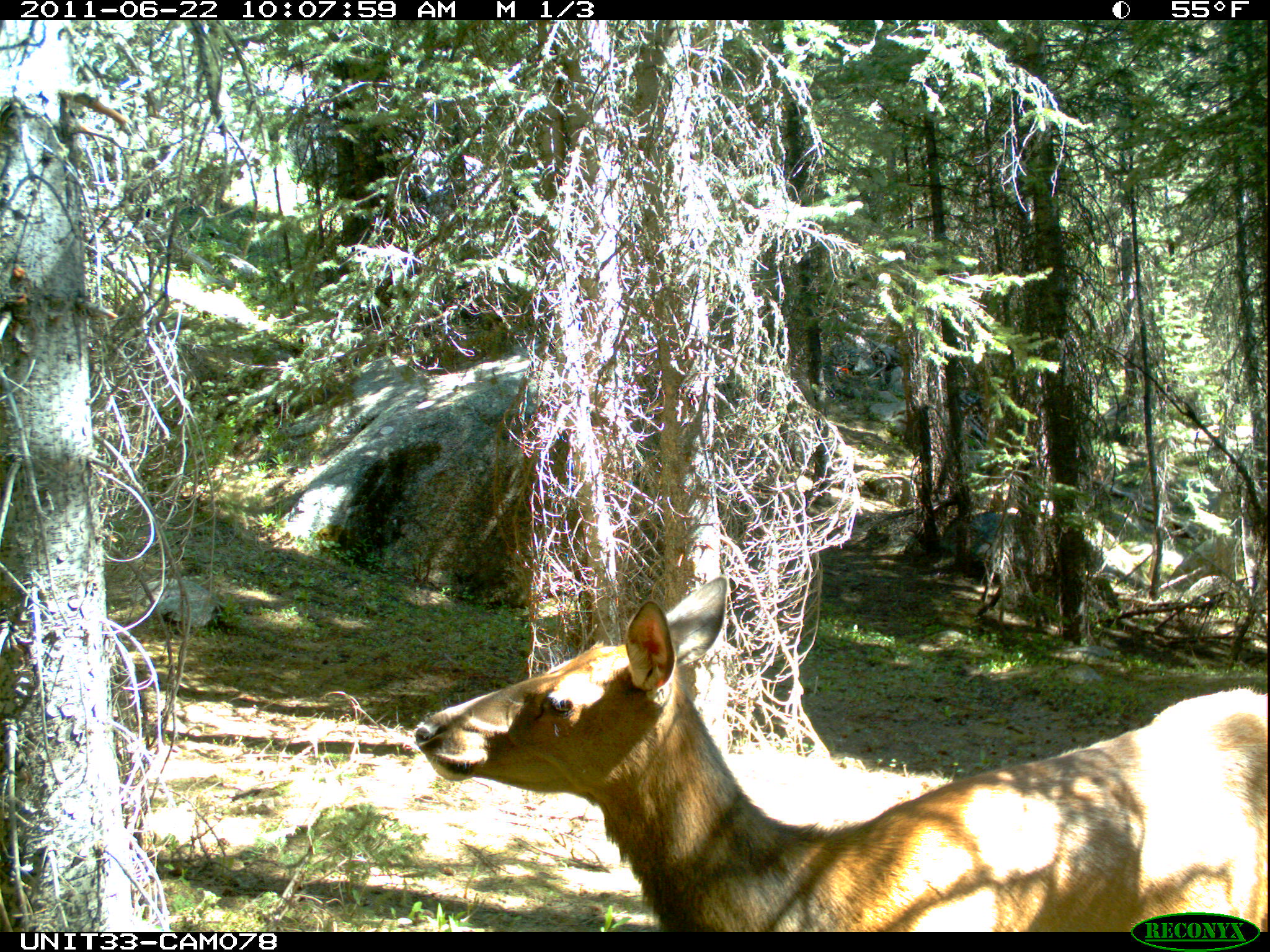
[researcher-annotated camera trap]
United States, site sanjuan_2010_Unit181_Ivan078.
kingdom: Animalia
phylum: Chordata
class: Mammalia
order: Artiodactyla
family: Cervidae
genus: Cervus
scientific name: Cervus elaphus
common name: red deer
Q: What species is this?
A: Cervus elaphus (red deer).